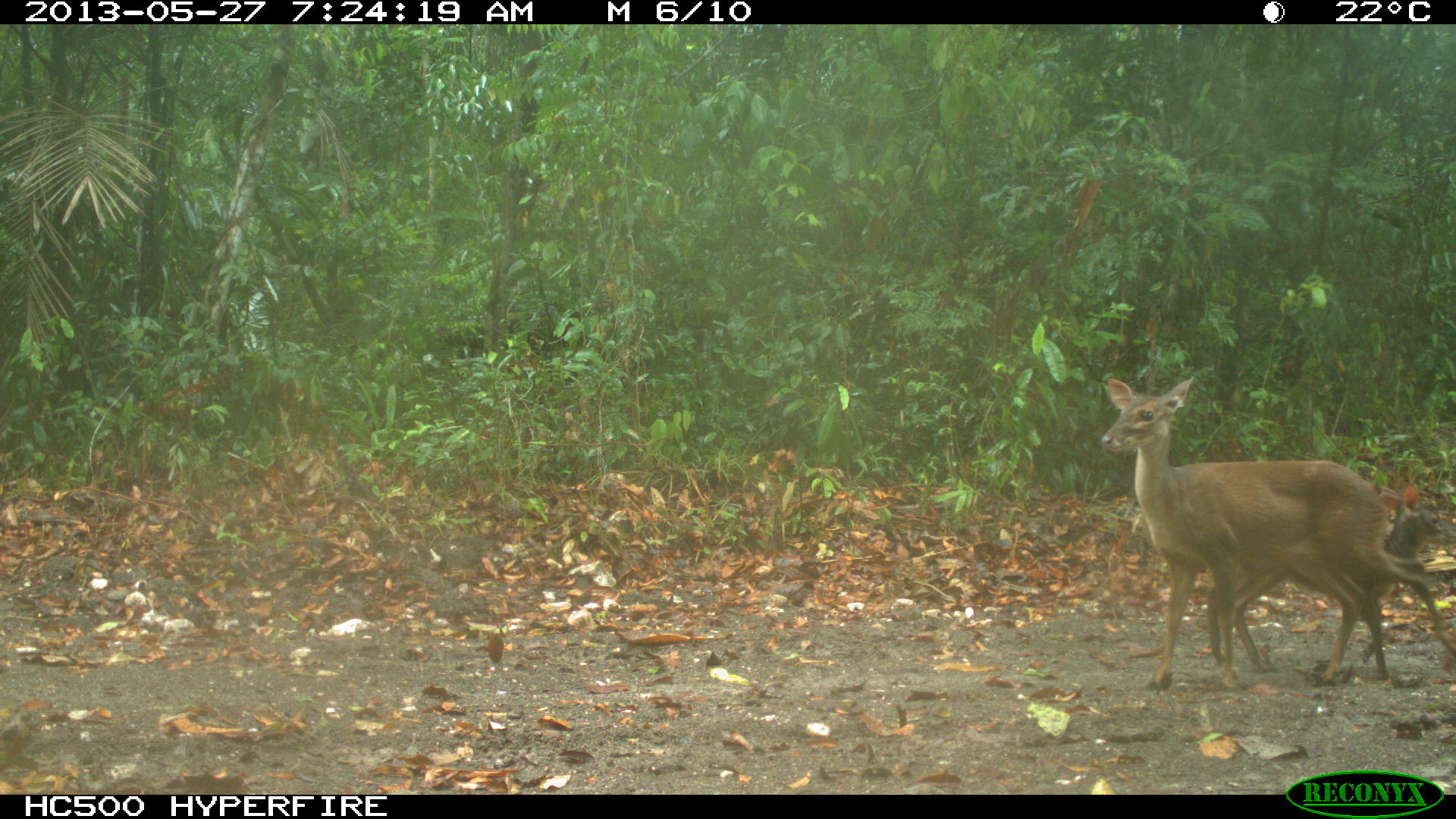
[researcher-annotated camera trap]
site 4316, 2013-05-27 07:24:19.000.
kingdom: Animalia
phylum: Chordata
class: Mammalia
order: Artiodactyla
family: Cervidae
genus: Mazama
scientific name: Mazama temama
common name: central american red brocket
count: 2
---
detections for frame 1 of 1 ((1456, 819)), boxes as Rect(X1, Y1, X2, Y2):
mazama temama: Rect(1098, 373, 1453, 688); Rect(1203, 484, 1453, 682)